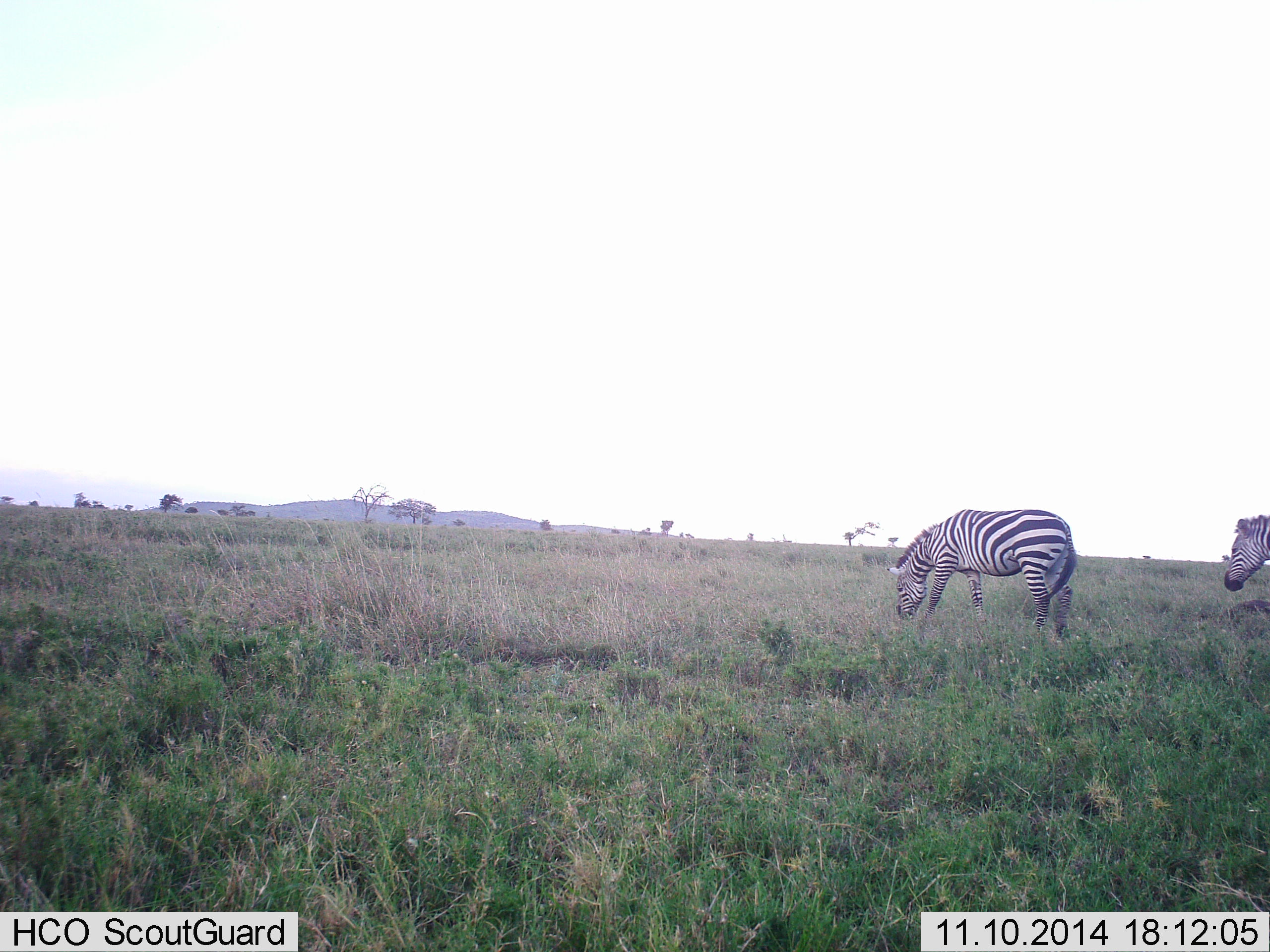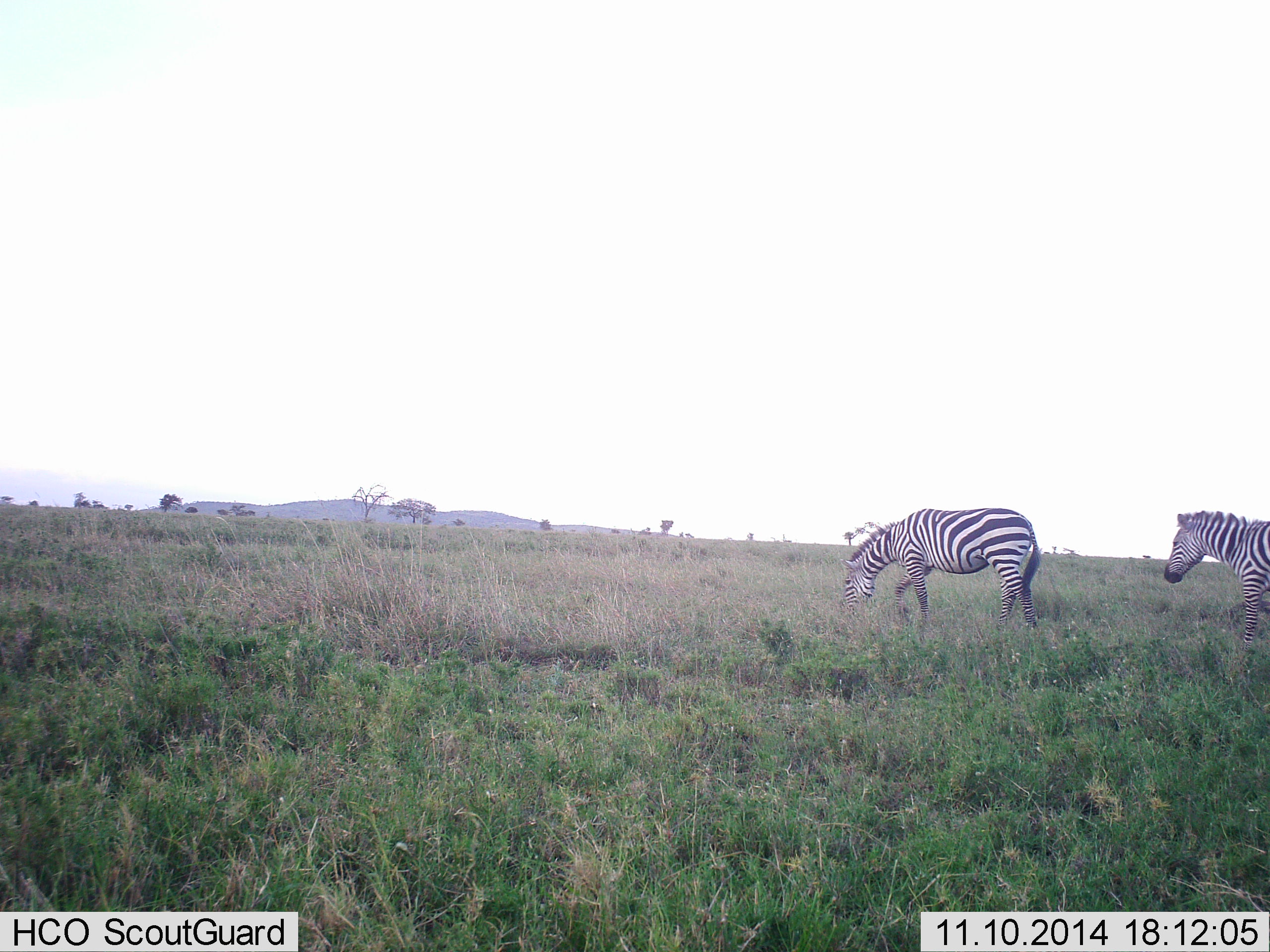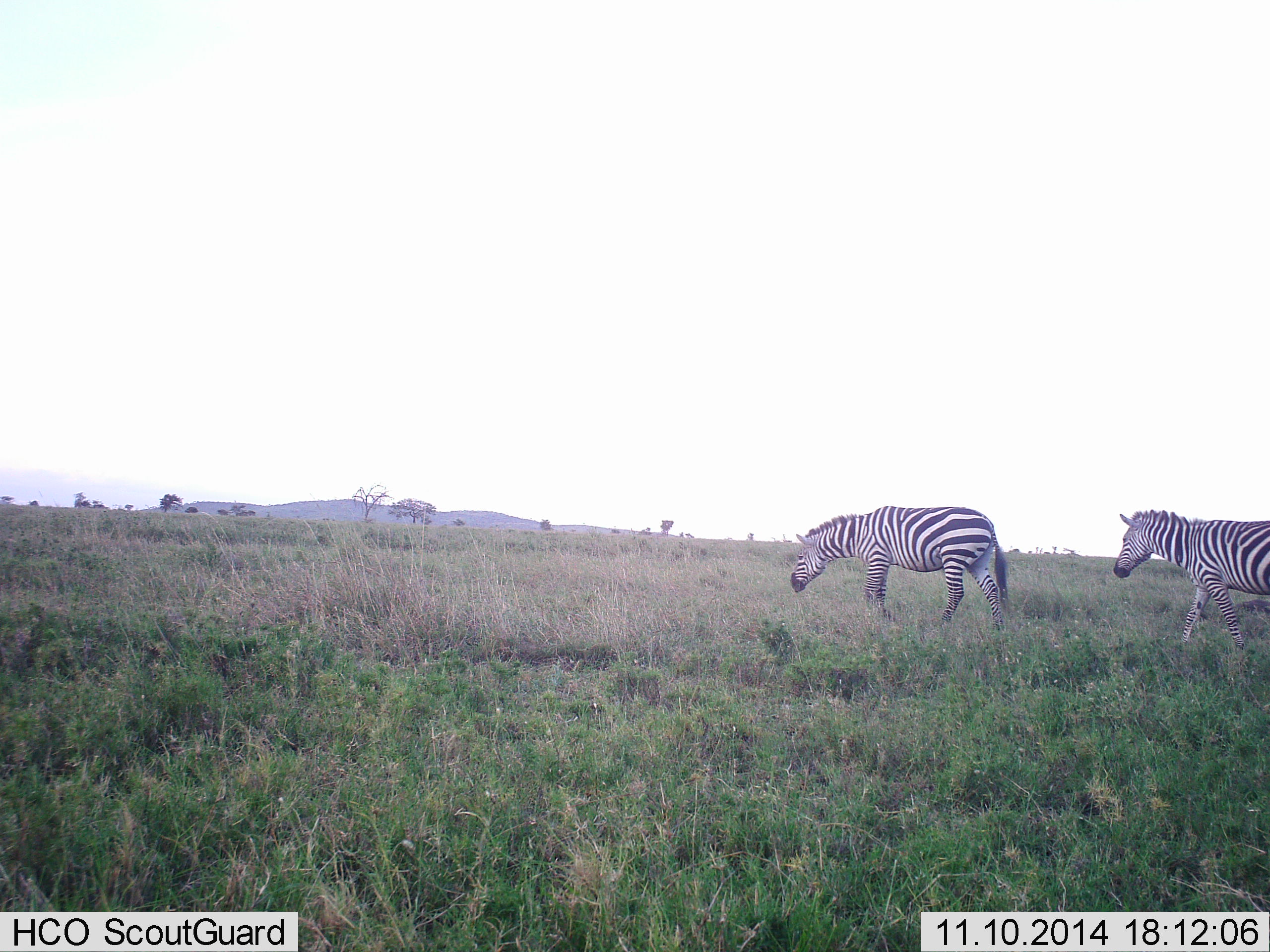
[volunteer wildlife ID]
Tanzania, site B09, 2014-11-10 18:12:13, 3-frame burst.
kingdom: Animalia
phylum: Chordata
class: Mammalia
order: Perissodactyla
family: Equidae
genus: Equus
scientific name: Equus quagga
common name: plains zebra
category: zebra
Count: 2.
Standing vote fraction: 0%.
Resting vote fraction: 0%.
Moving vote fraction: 100%.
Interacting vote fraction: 10%.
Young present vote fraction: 0%.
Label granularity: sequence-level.